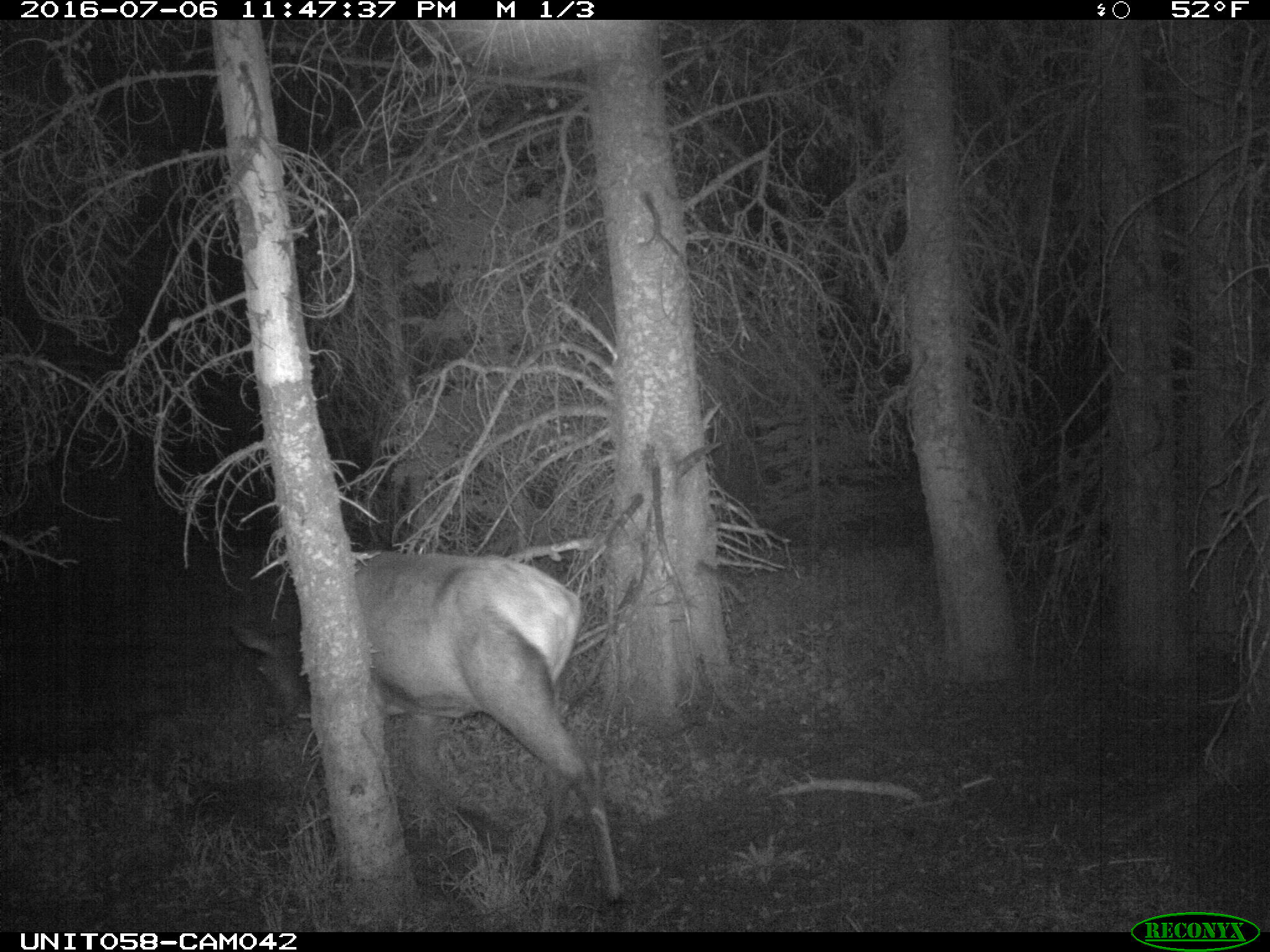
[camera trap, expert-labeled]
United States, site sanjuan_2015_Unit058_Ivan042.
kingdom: Animalia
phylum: Chordata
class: Mammalia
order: Artiodactyla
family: Cervidae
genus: Cervus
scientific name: Cervus elaphus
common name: red deer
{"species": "Cervus elaphus (red deer)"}